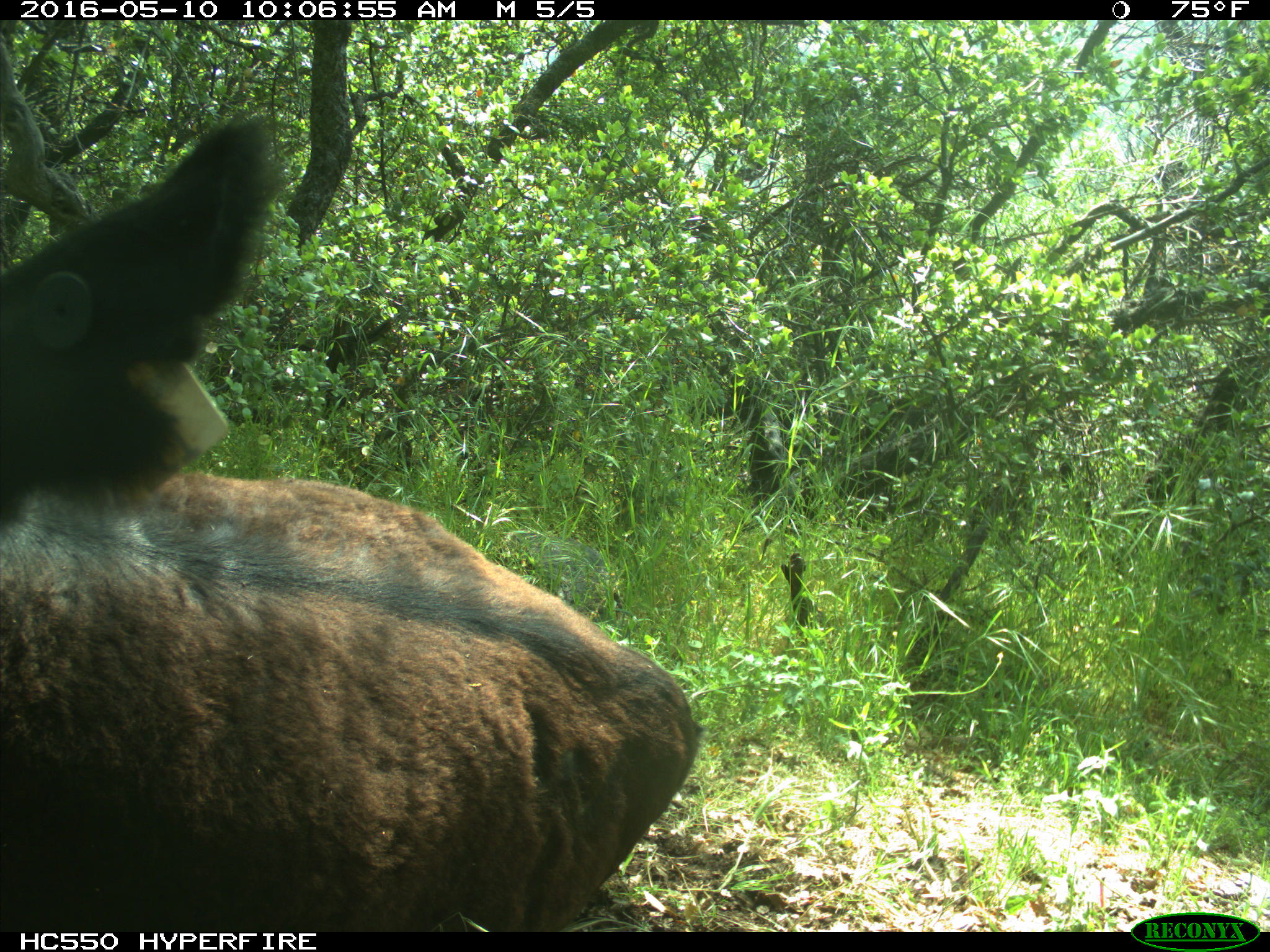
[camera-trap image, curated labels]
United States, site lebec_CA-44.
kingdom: Animalia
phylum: Chordata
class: Mammalia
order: Artiodactyla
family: Bovidae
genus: Bos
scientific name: Bos taurus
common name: domestic cow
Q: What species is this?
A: Bos taurus (domestic cow).